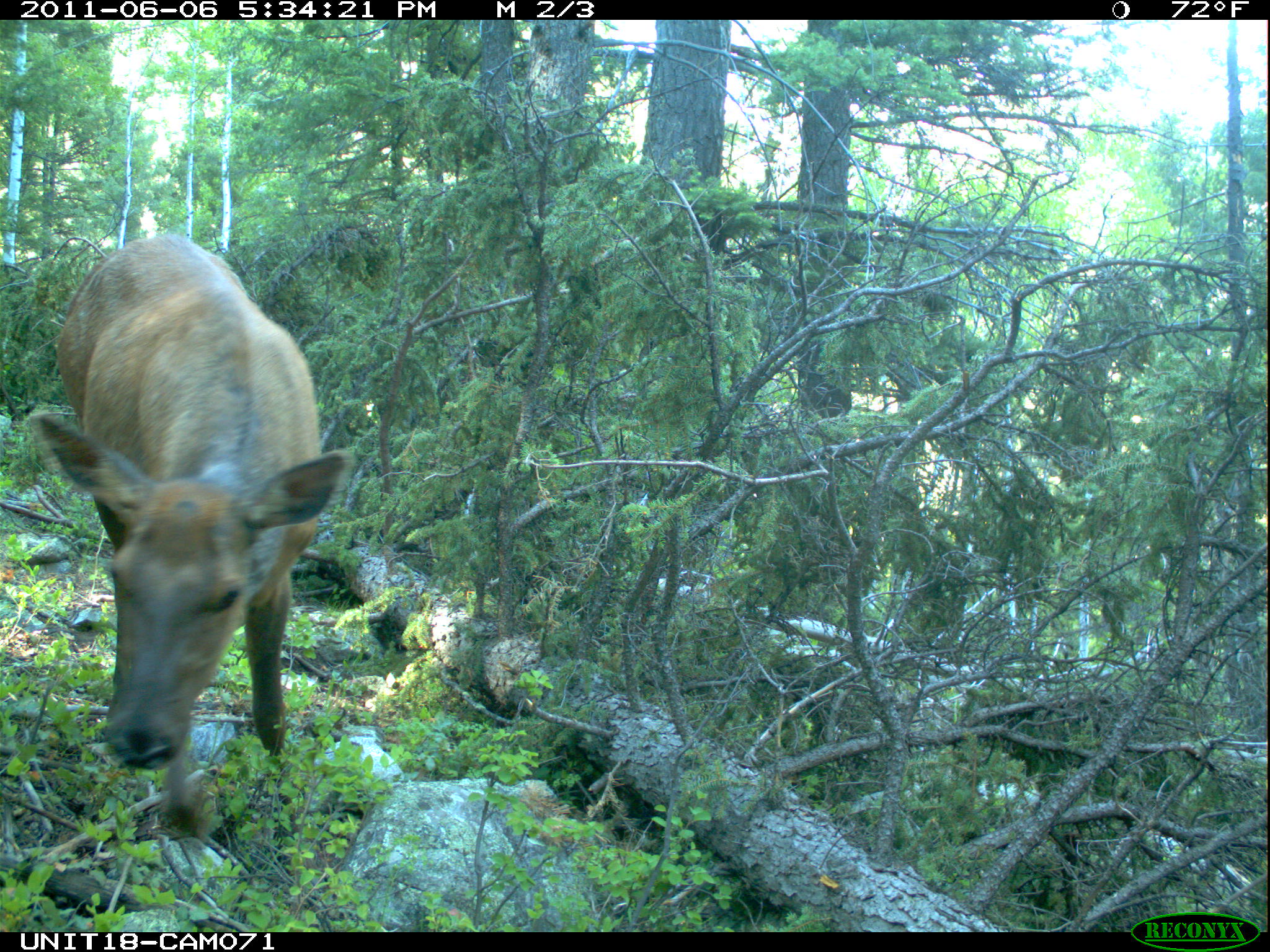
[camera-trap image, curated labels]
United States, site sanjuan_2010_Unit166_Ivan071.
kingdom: Animalia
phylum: Chordata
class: Mammalia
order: Artiodactyla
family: Cervidae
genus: Cervus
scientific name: Cervus elaphus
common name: red deer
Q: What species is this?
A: Cervus elaphus (red deer).